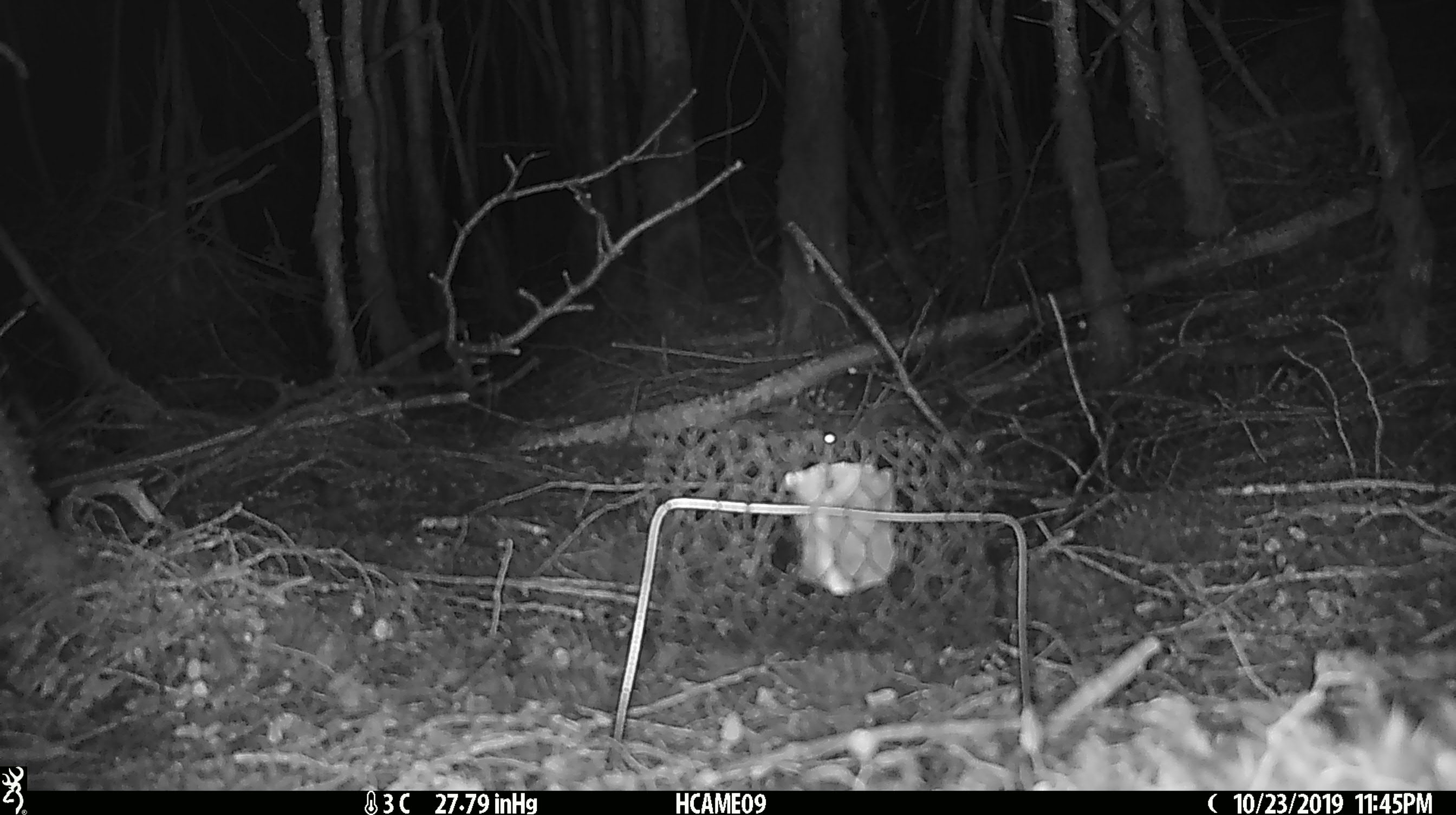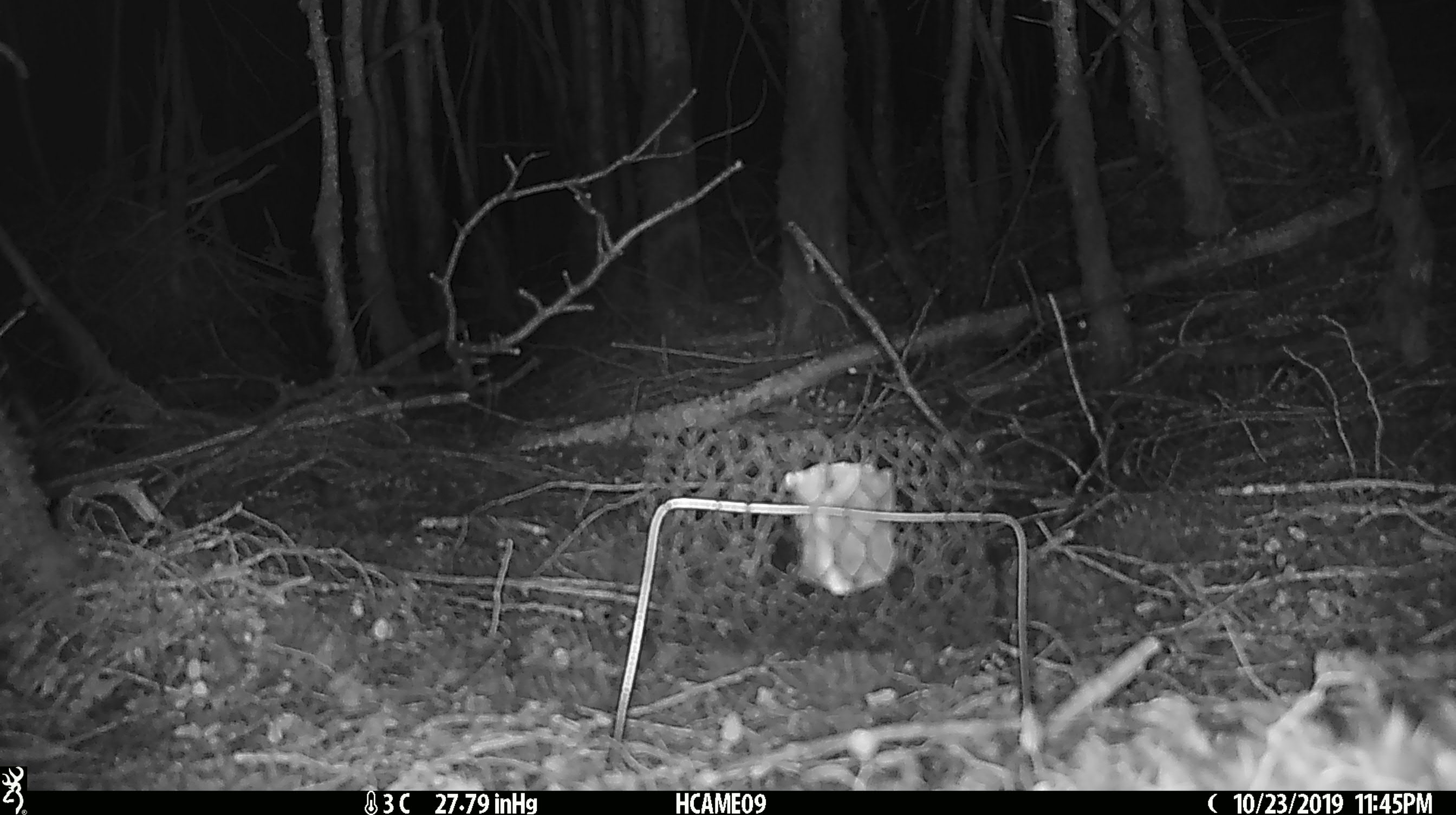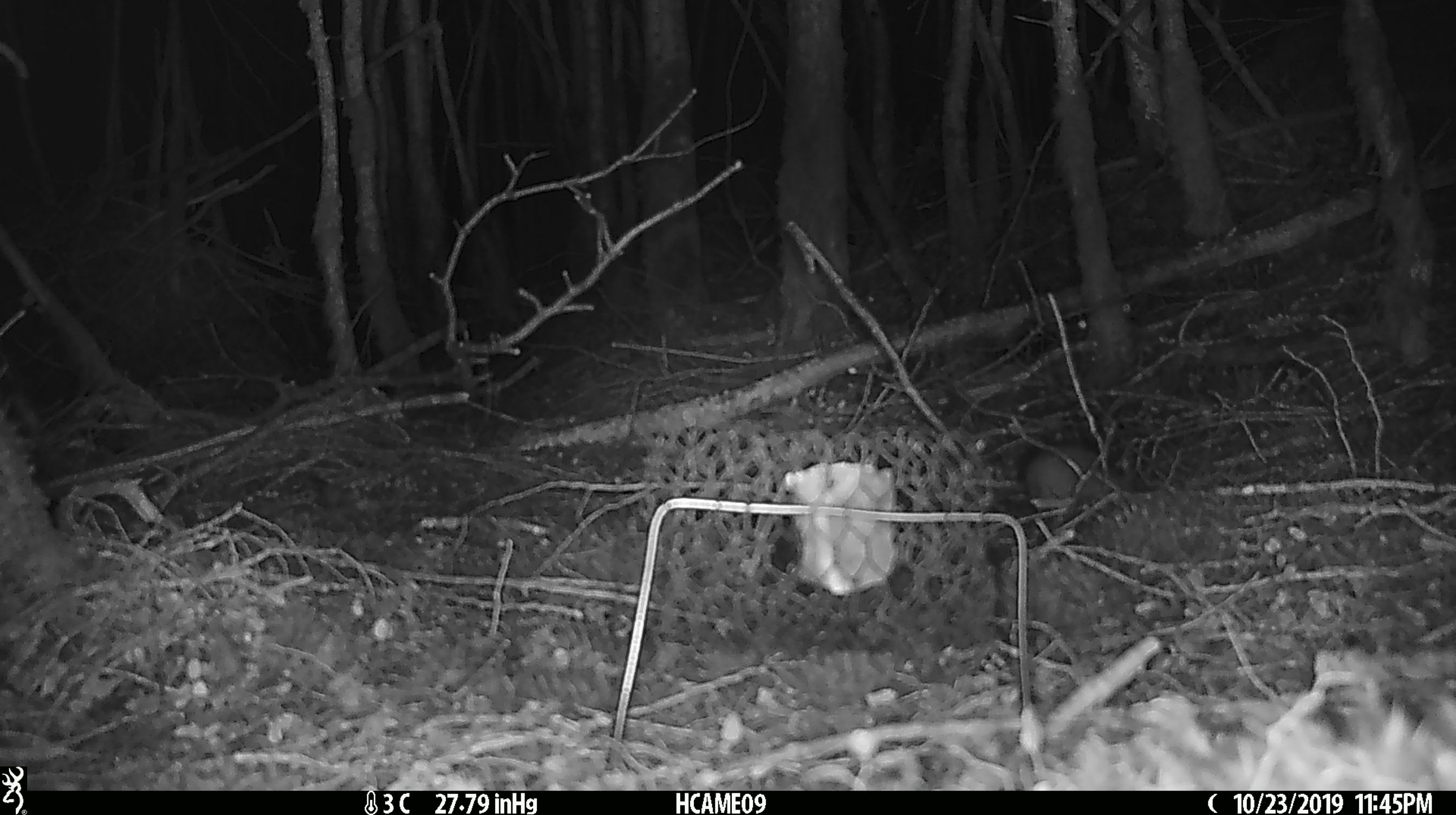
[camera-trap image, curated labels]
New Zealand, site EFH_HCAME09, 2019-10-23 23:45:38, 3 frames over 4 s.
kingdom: Animalia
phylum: Chordata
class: Mammalia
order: Rodentia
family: Muridae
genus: Mus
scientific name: Mus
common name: mouse